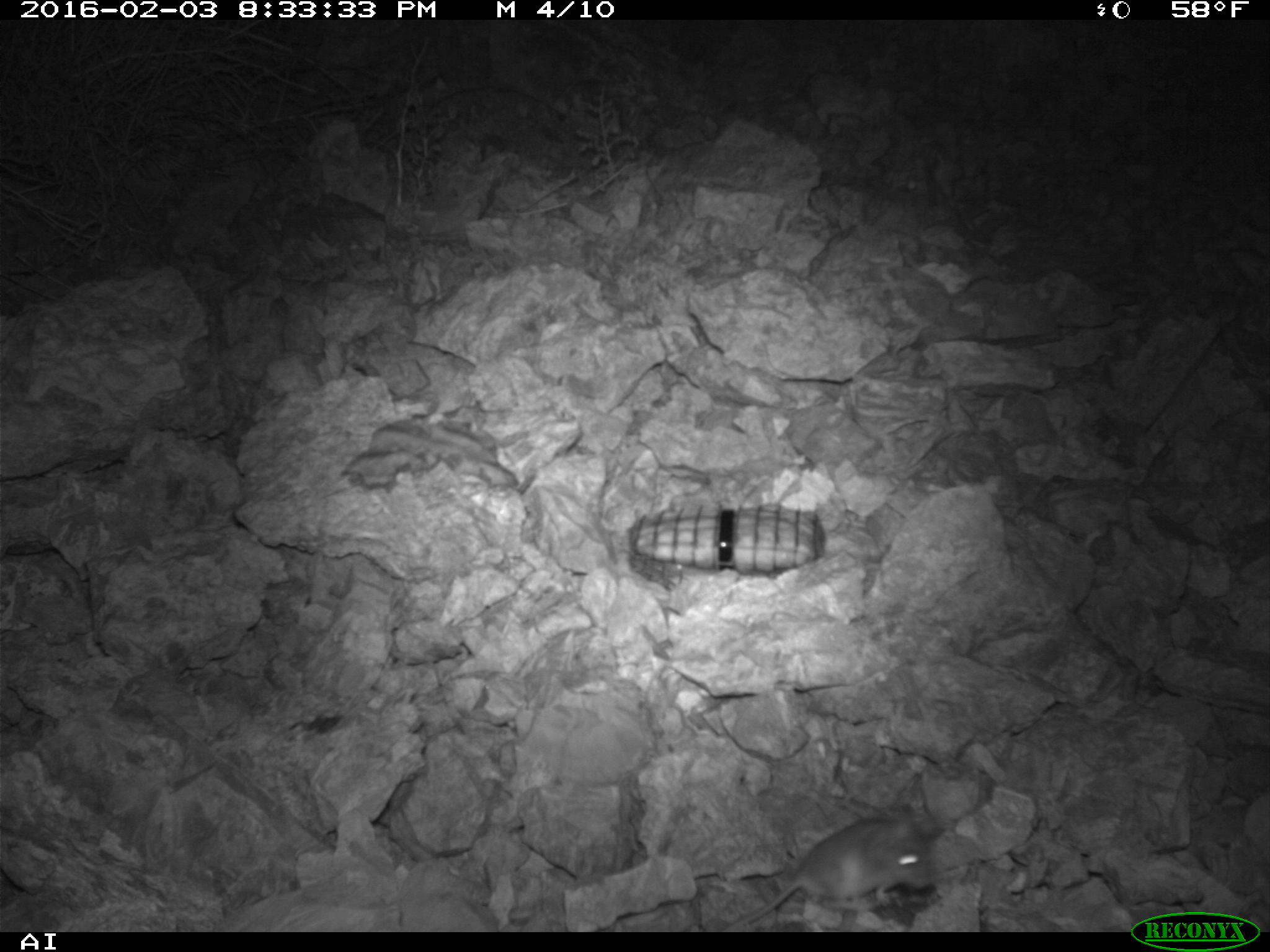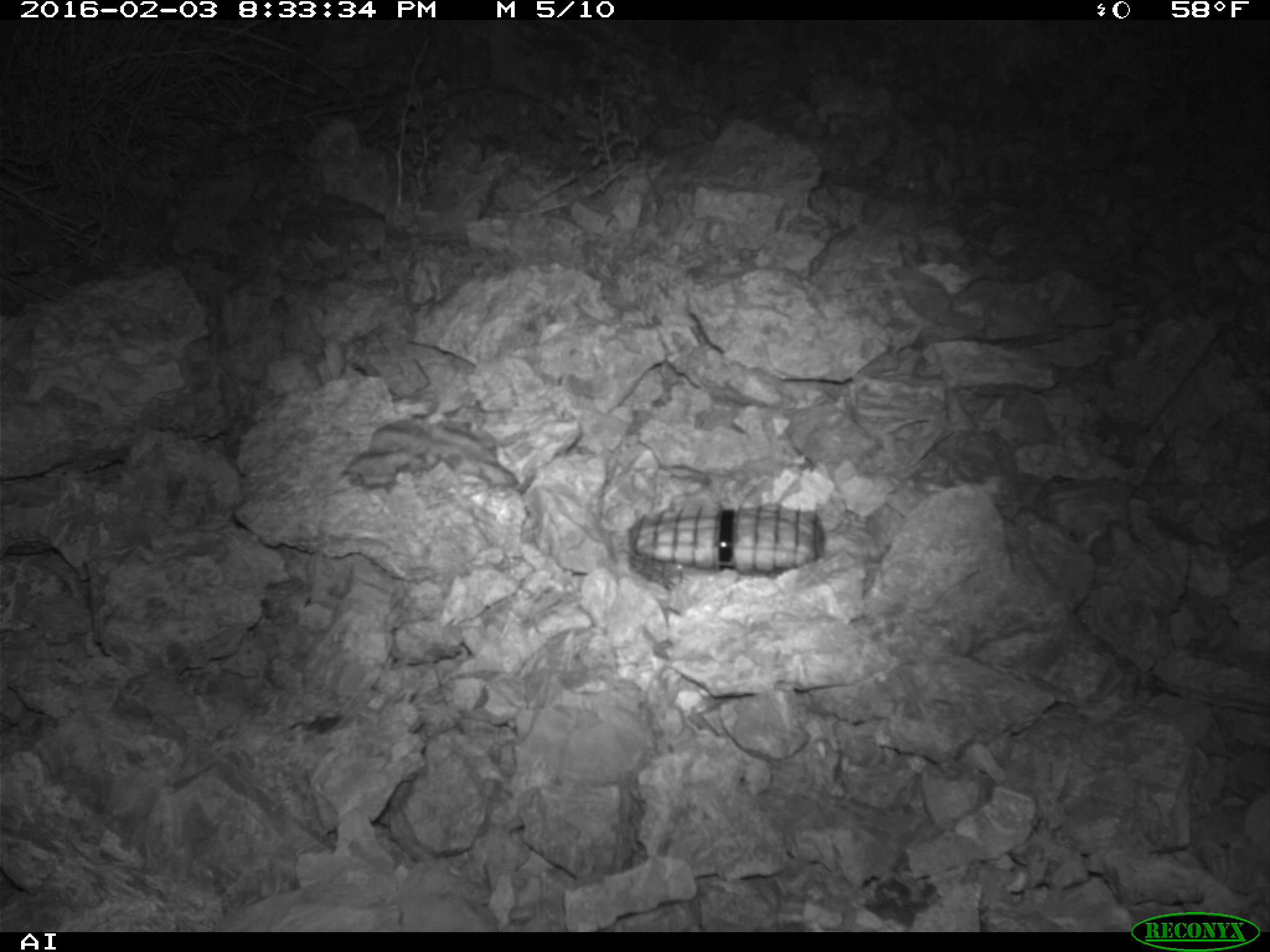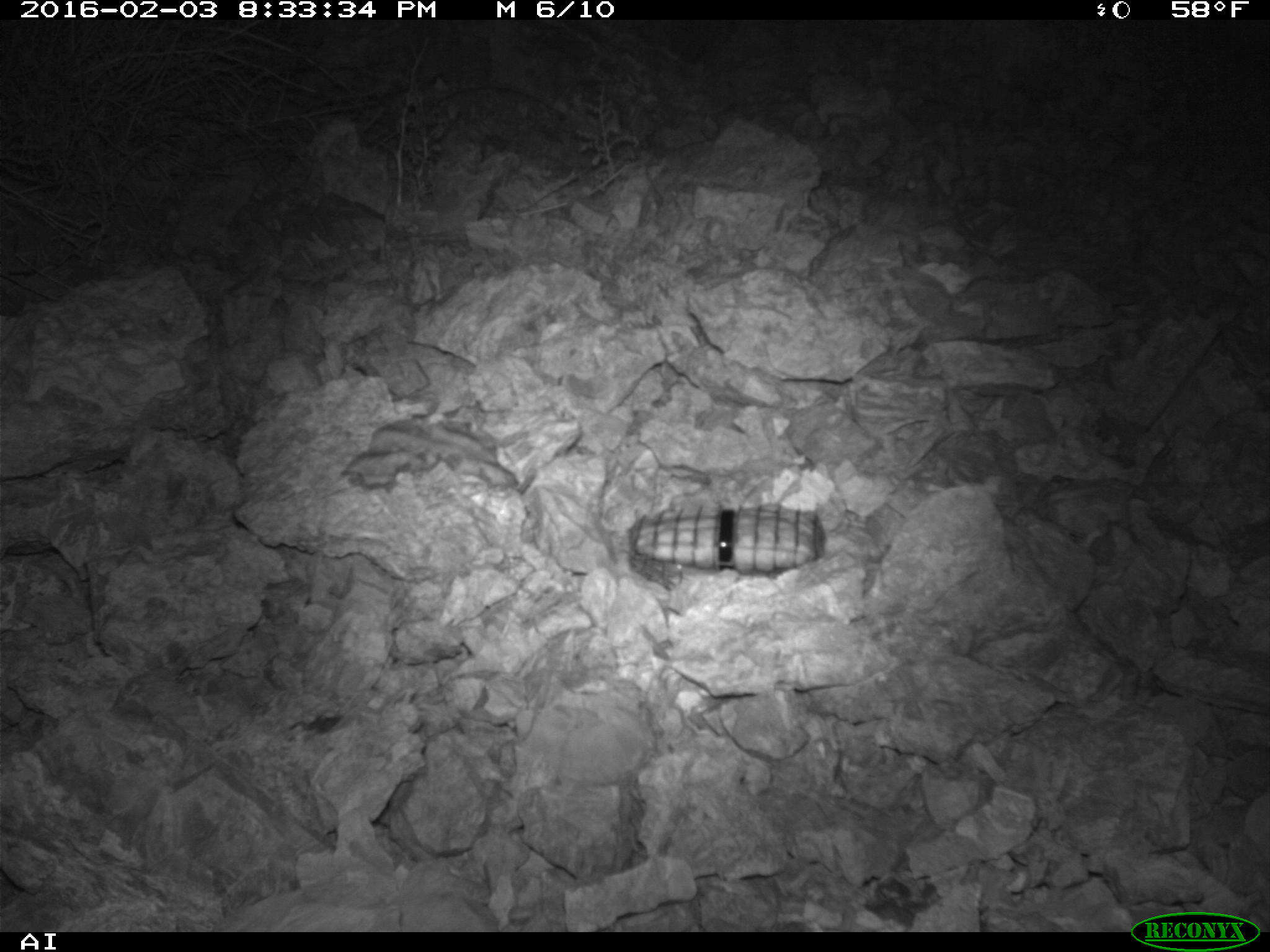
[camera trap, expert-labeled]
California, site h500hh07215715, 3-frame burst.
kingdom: Animalia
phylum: Chordata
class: Mammalia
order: Rodentia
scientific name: Rodentia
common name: rodent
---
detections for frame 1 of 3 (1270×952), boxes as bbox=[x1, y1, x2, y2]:
rodent: bbox=[721, 771, 930, 932]